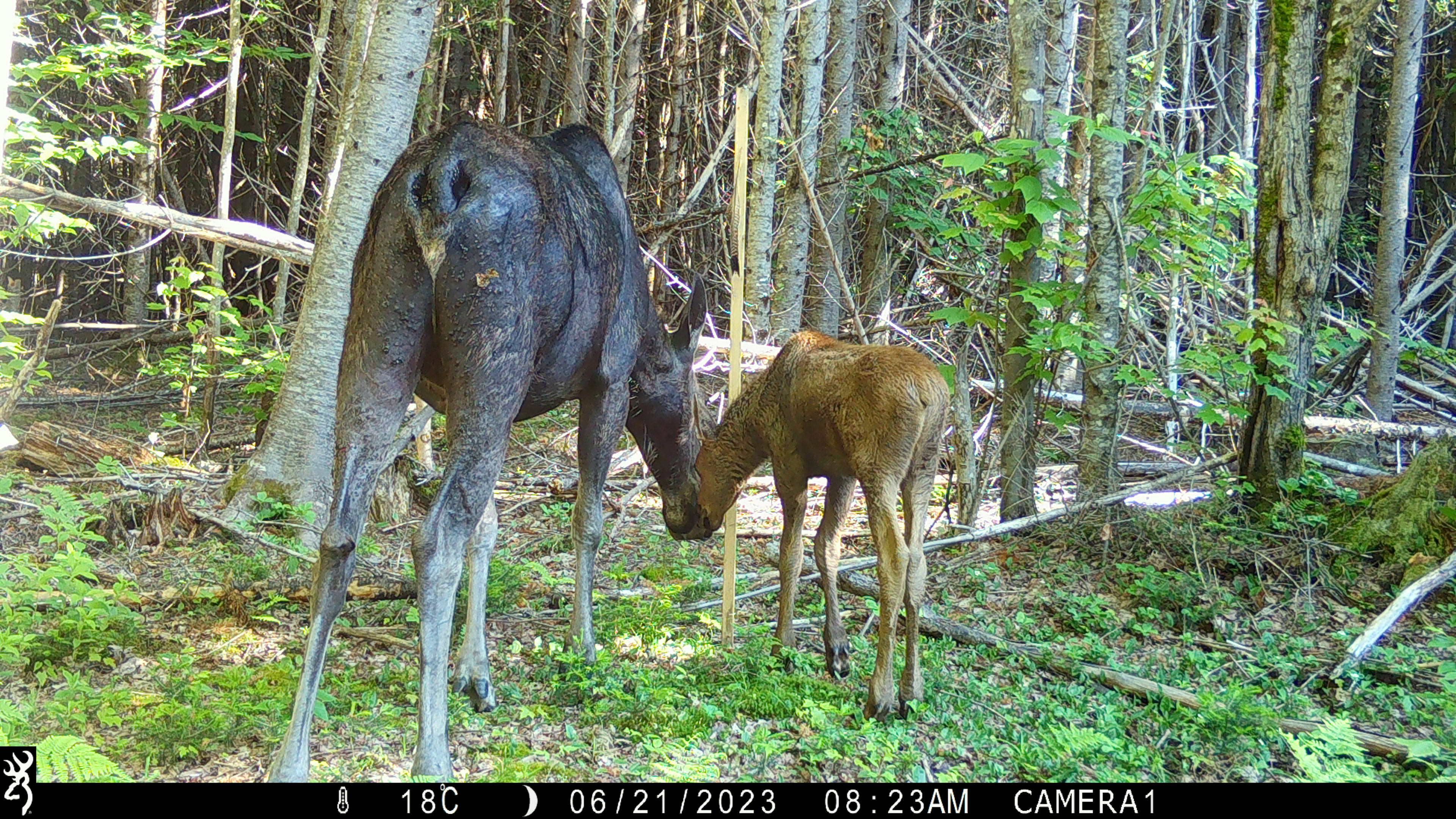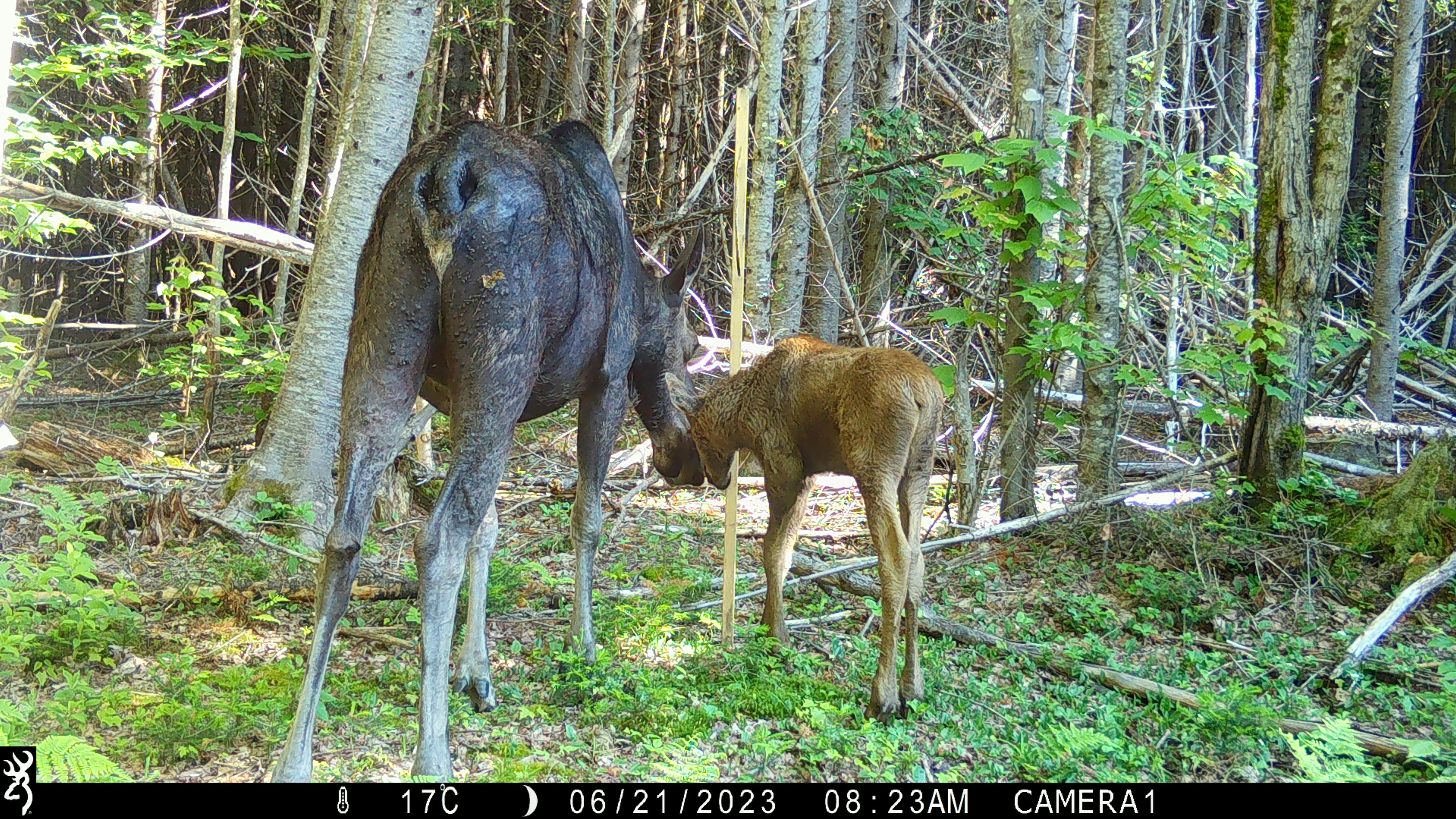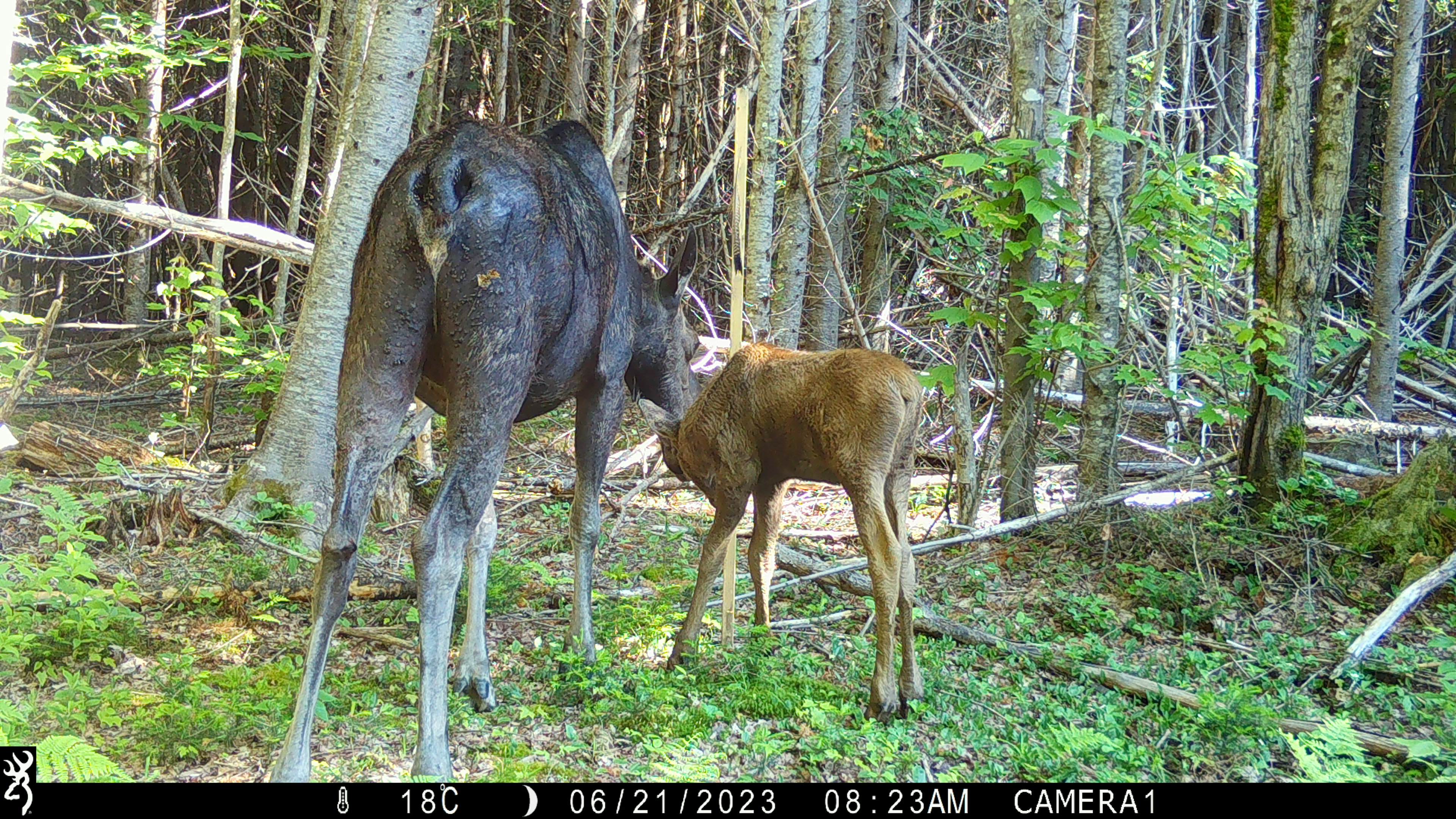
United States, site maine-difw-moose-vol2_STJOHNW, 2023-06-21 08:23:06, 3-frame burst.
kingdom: Animalia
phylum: Chordata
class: Mammalia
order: Artiodactyla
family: Cervidae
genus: Alces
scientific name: Alces alces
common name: moose